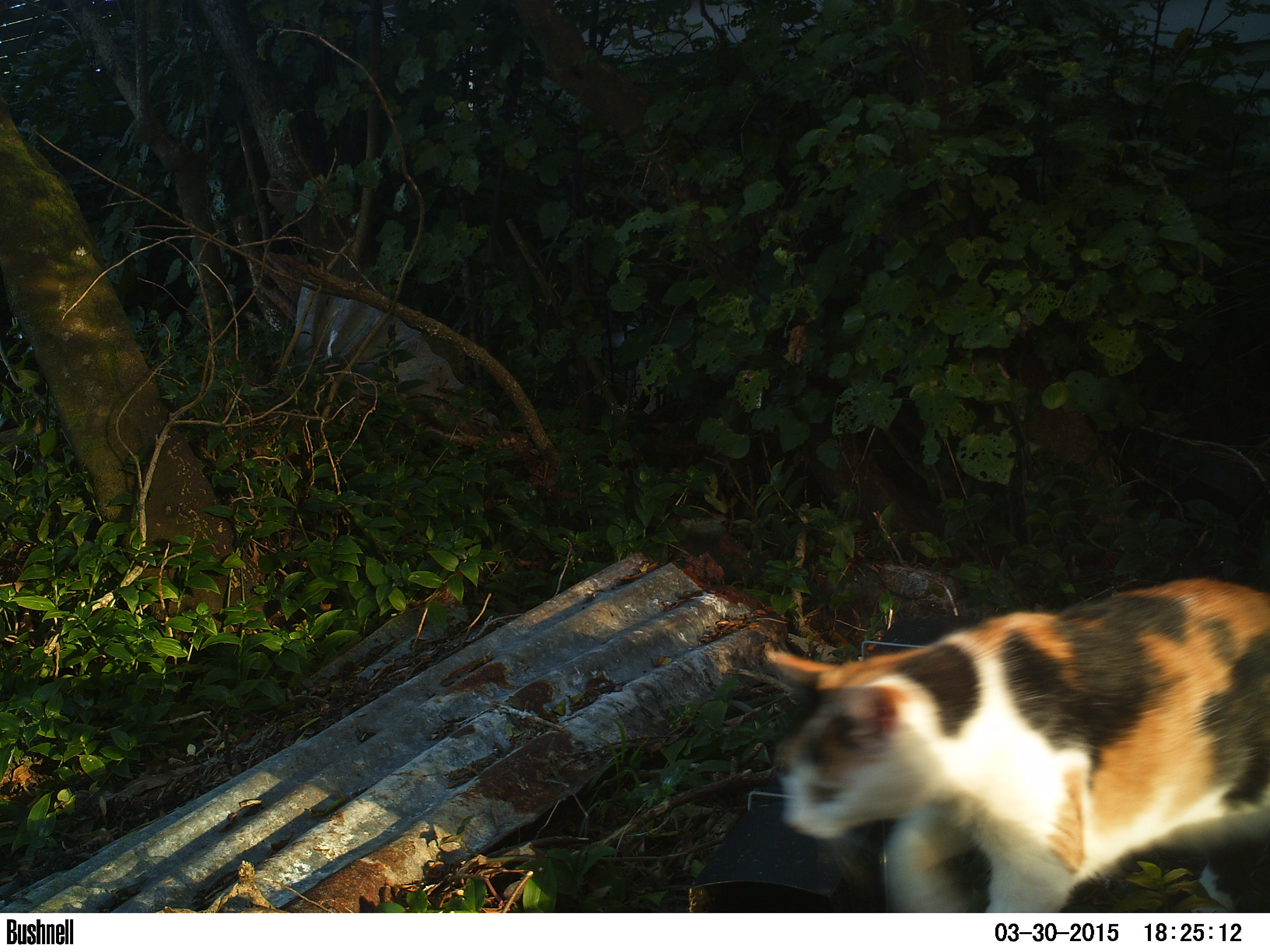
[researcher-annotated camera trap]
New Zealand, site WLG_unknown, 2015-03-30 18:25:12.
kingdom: Animalia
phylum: Chordata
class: Mammalia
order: Carnivora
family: Felidae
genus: Felis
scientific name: Felis catus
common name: domestic cat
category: cat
Cat (domestic cat) (Felis catus).